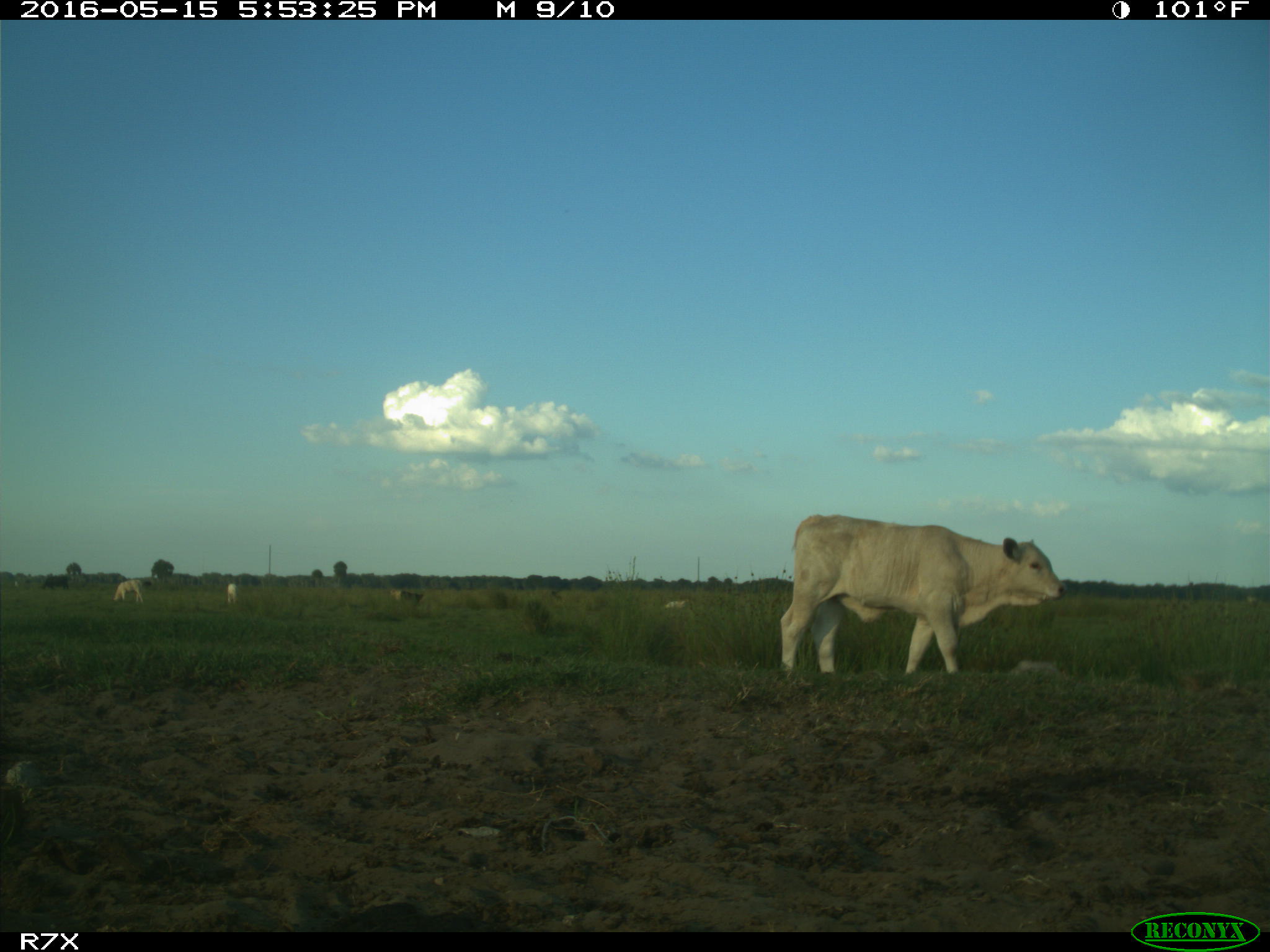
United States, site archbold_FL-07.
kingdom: Animalia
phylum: Chordata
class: Mammalia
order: Artiodactyla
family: Bovidae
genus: Bos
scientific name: Bos taurus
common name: domestic cow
Bos taurus (domestic cow).